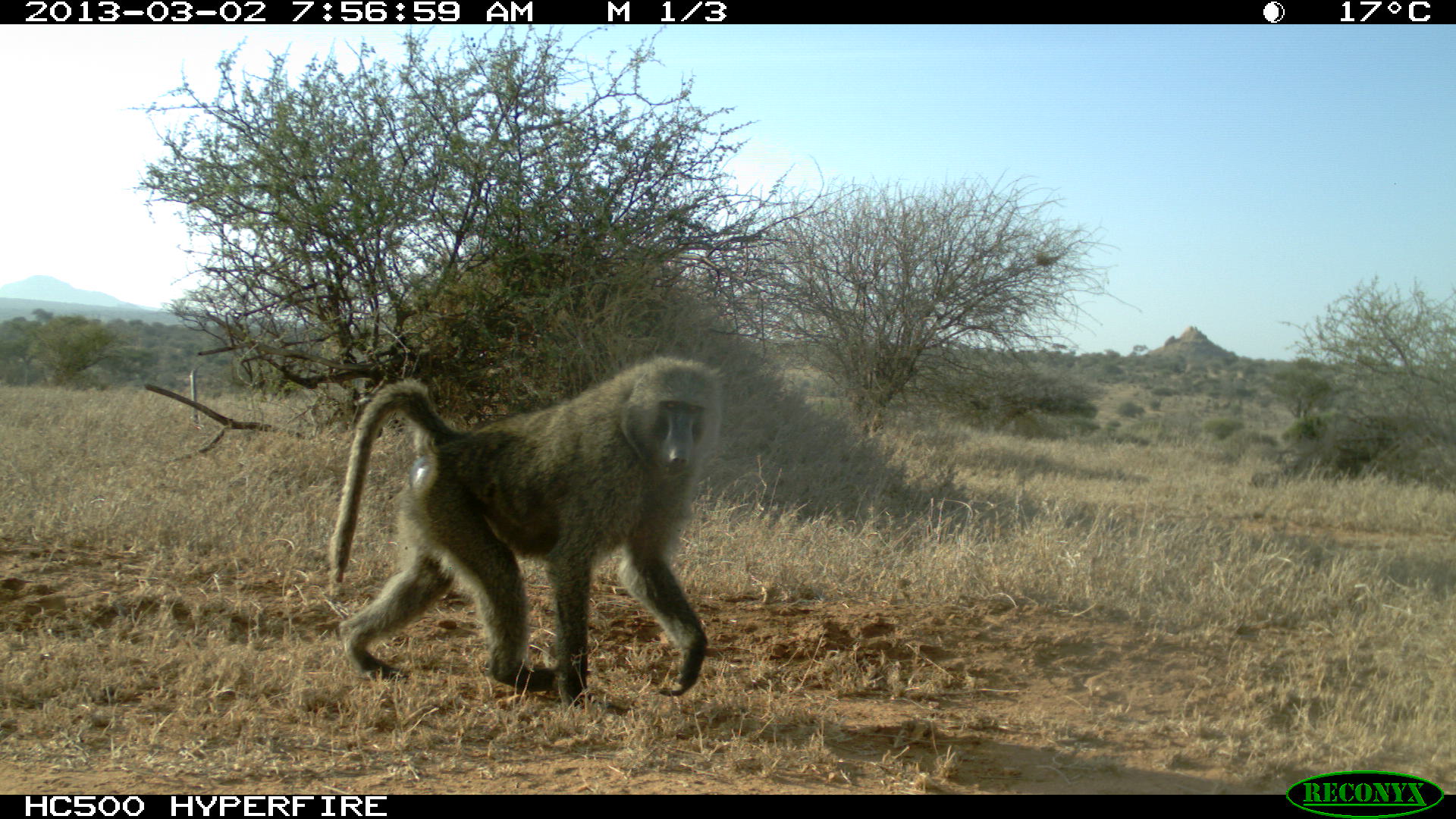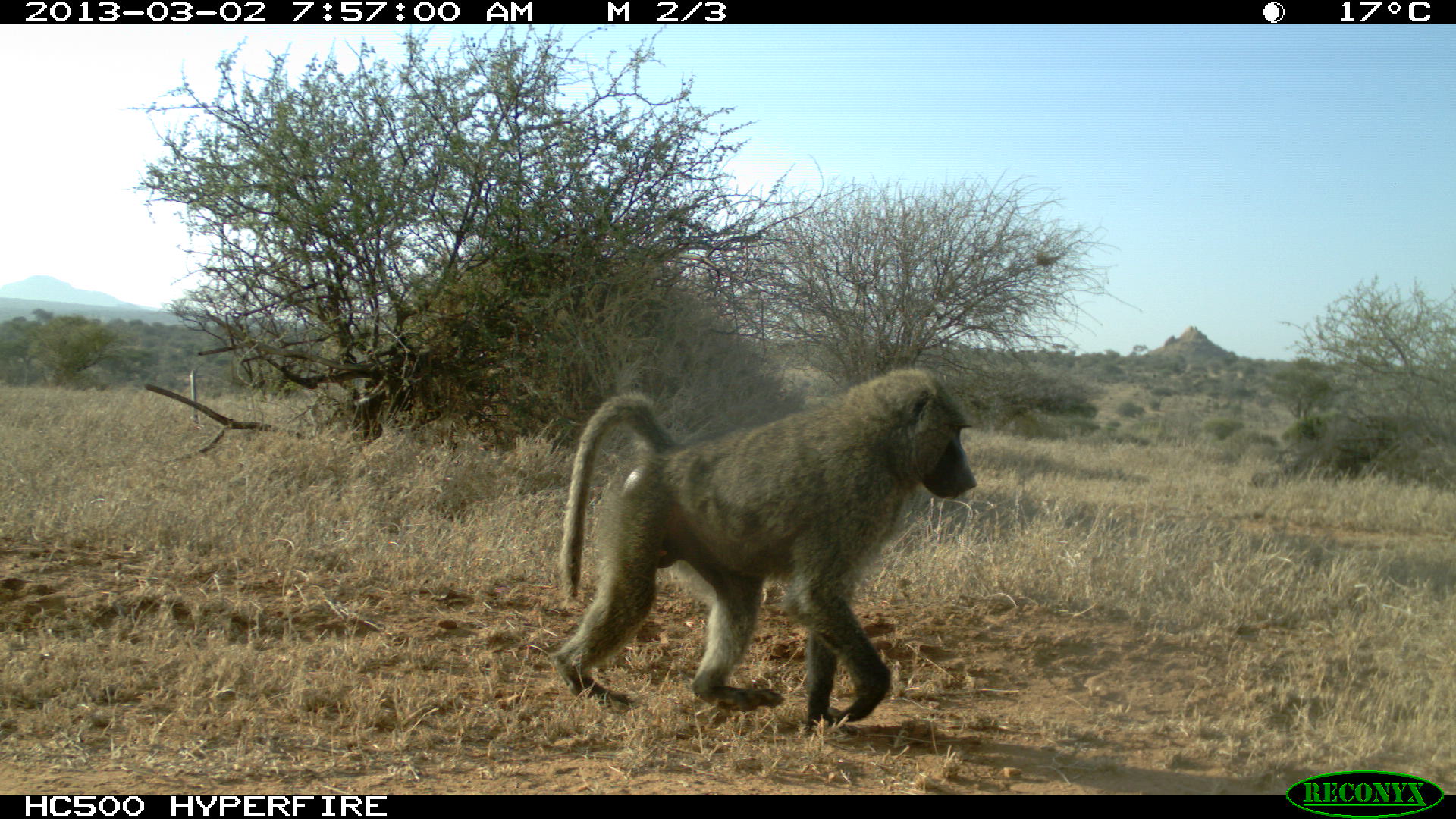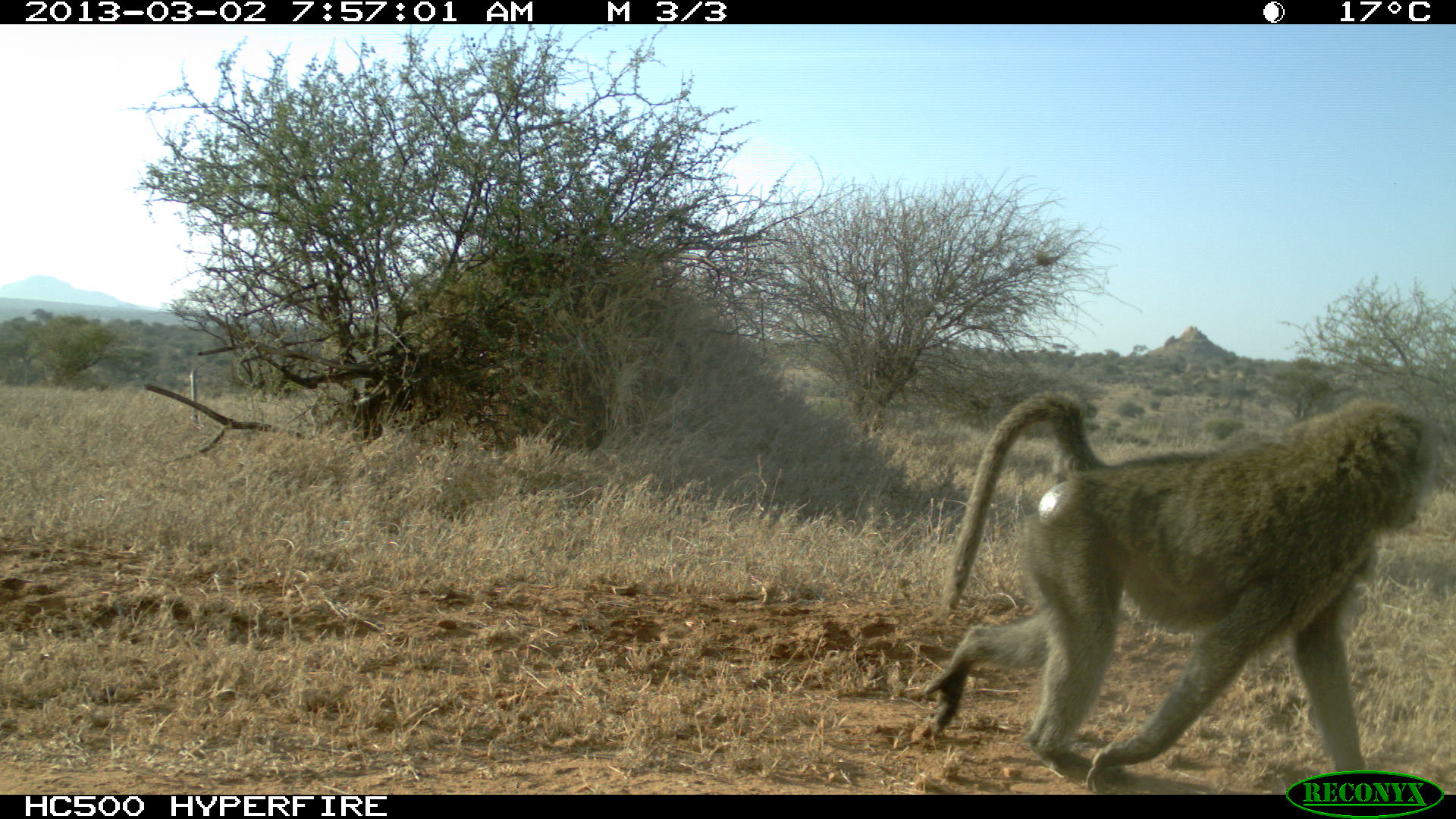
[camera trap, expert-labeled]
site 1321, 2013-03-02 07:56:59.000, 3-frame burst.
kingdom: Animalia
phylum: Chordata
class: Mammalia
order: Primates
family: Cercopithecidae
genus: Papio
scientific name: Papio anubis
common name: olive baboon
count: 1